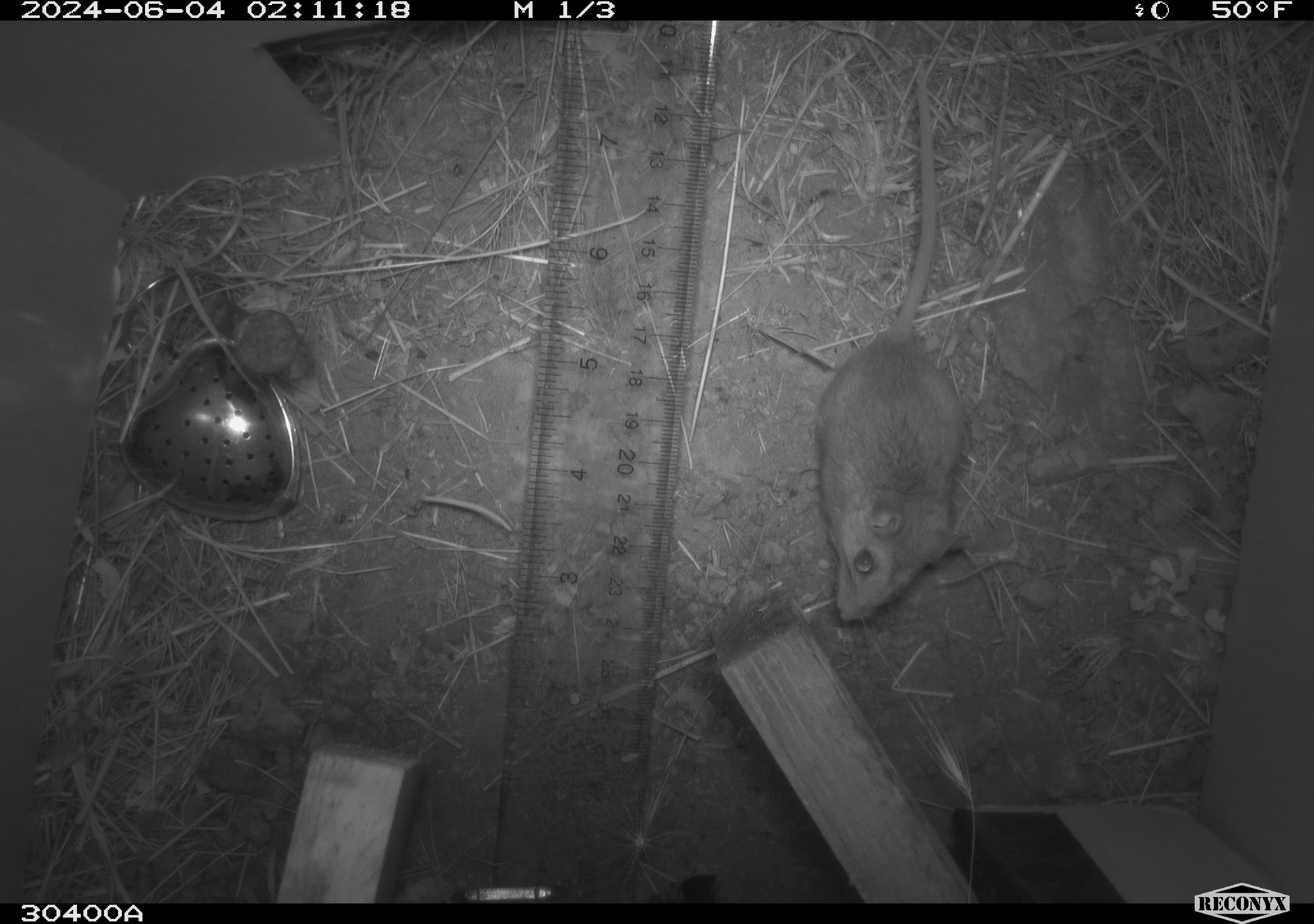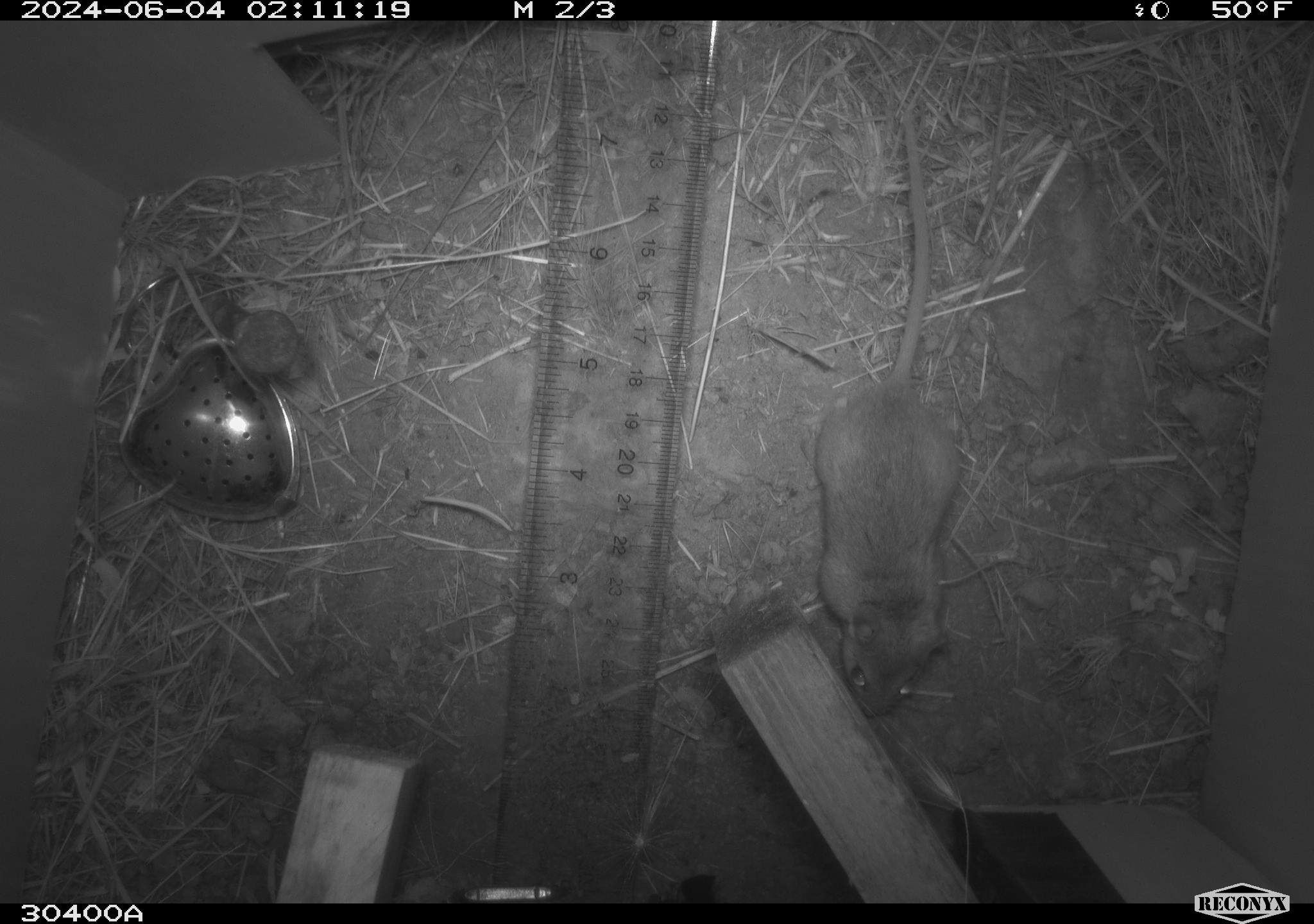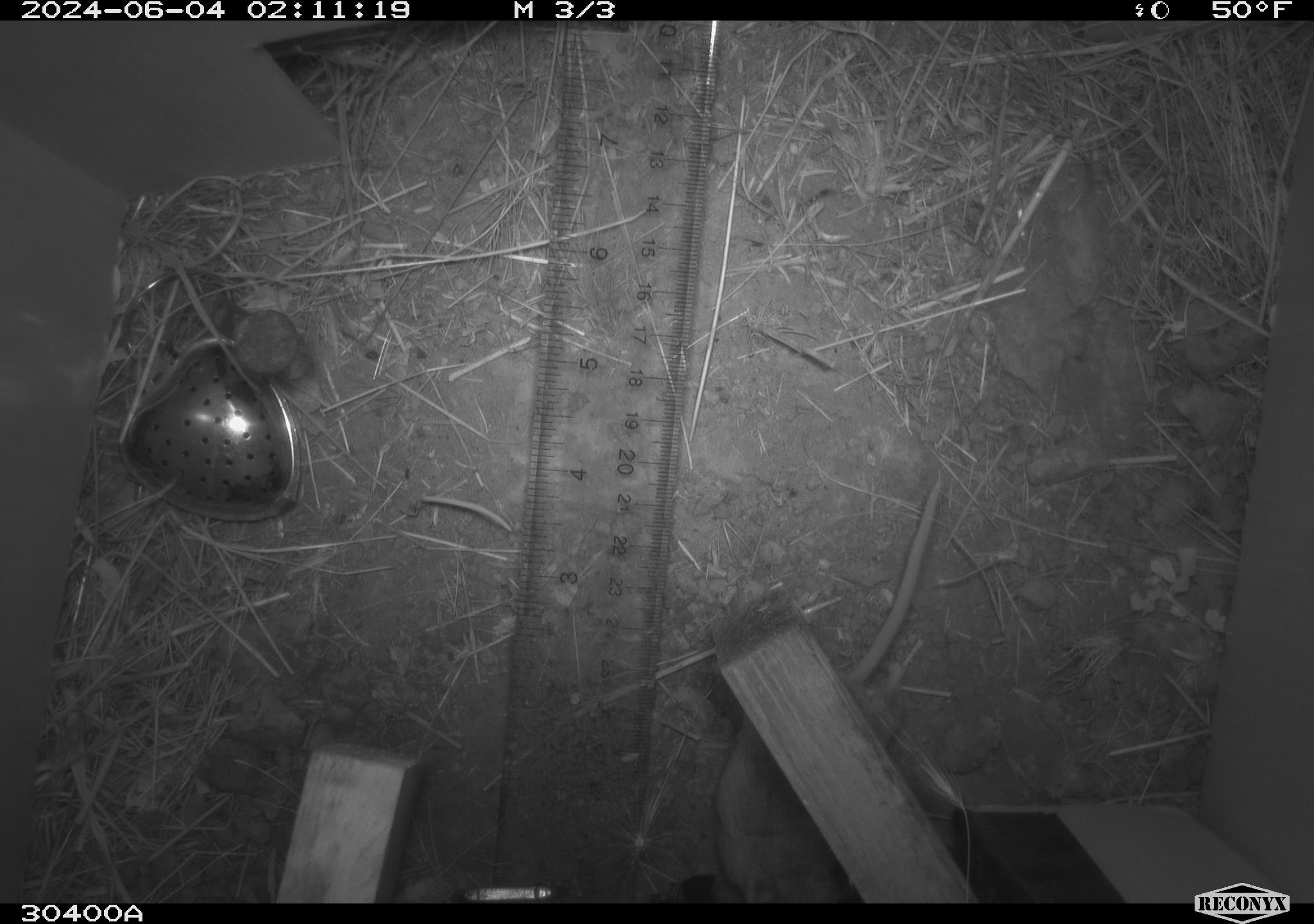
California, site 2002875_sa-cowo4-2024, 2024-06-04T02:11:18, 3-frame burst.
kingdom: Animalia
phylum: Chordata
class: Mammalia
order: Rodentia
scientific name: Rodentia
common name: rodent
Rodent (Rodentia).